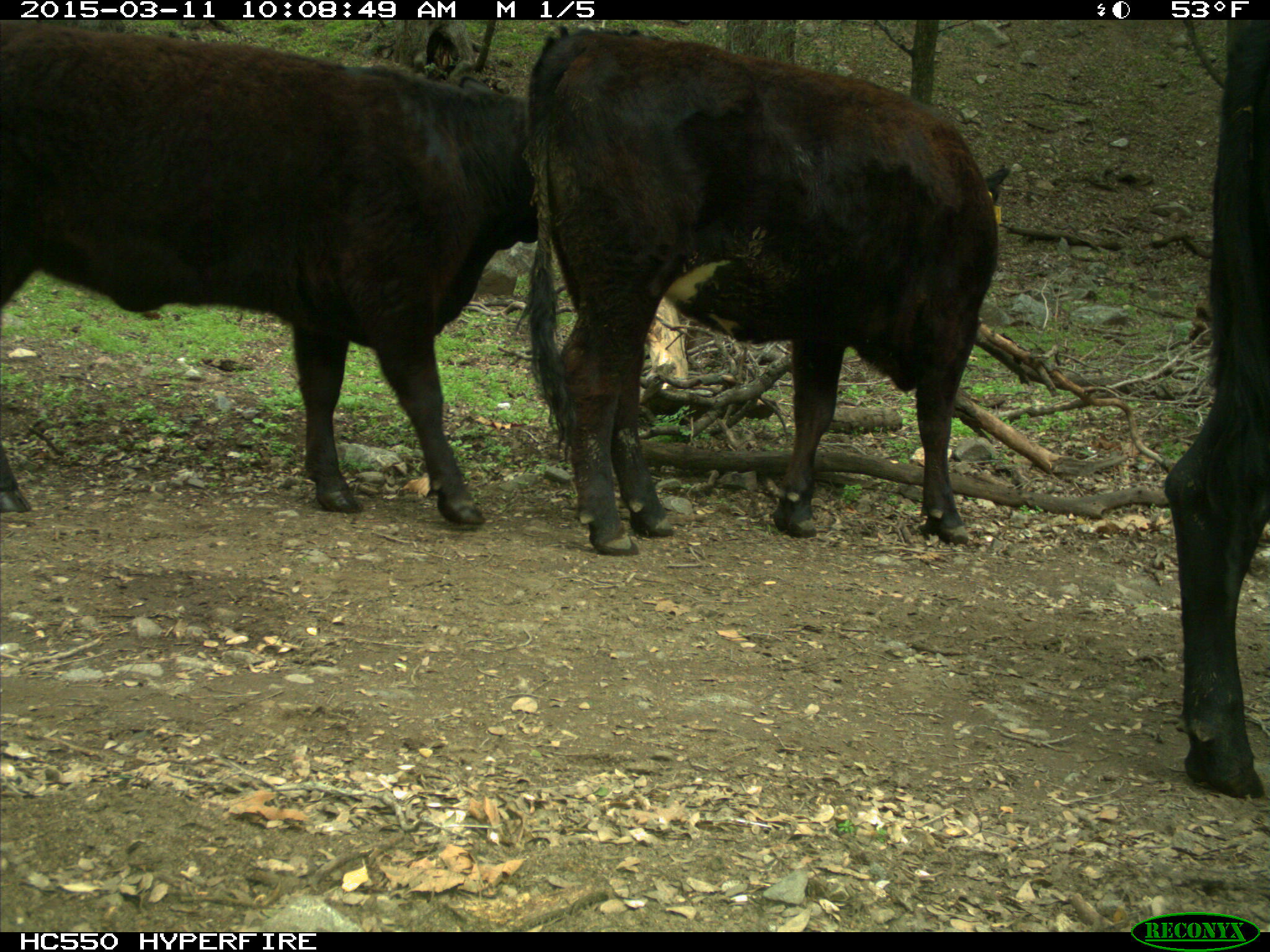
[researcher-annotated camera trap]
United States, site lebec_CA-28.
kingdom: Animalia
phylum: Chordata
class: Mammalia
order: Artiodactyla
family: Bovidae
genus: Bos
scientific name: Bos taurus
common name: domestic cow